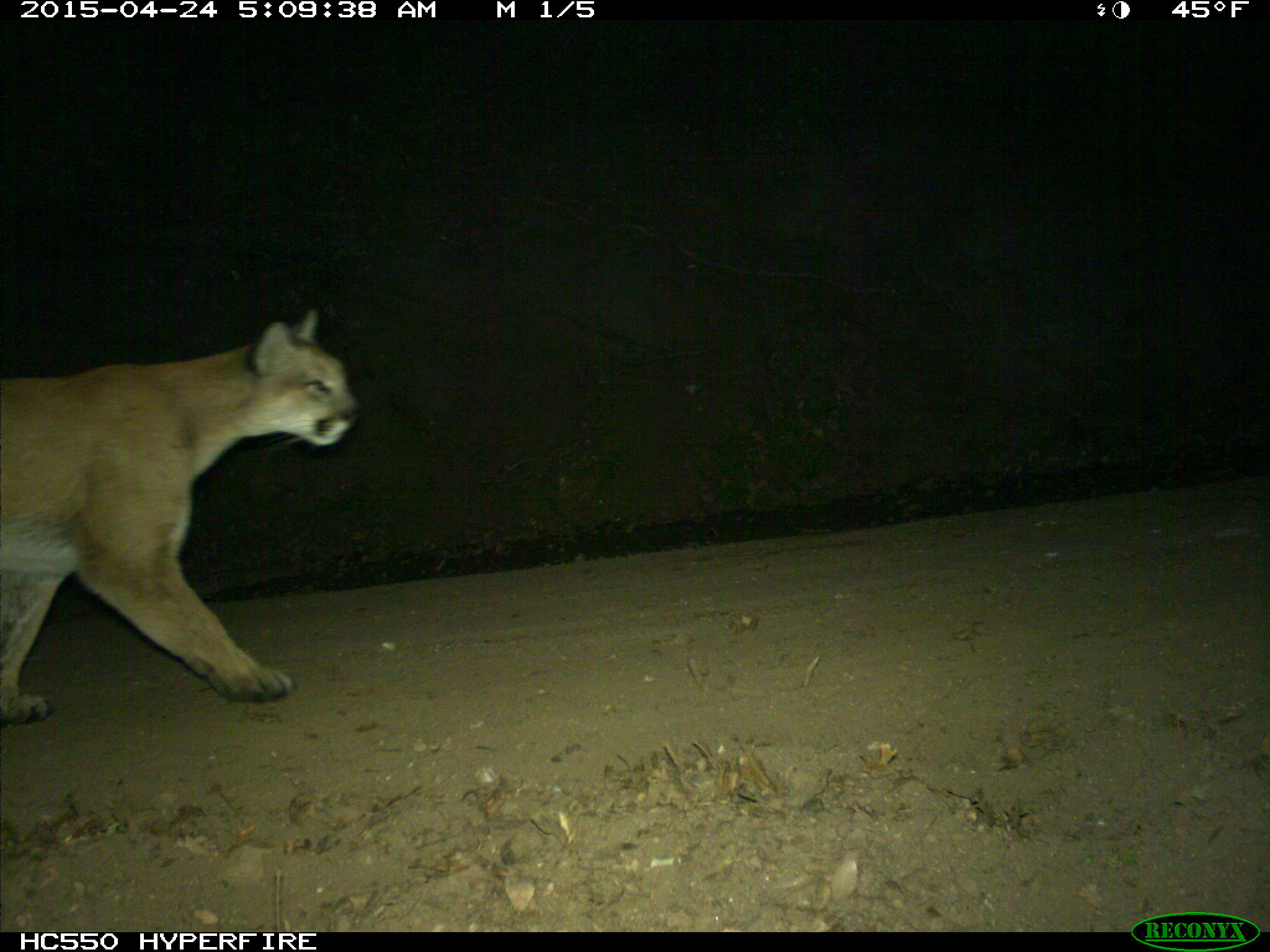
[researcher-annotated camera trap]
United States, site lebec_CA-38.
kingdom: Animalia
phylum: Chordata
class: Mammalia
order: Carnivora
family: Felidae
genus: Puma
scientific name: Puma concolor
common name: mountain lion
Puma concolor (mountain lion).